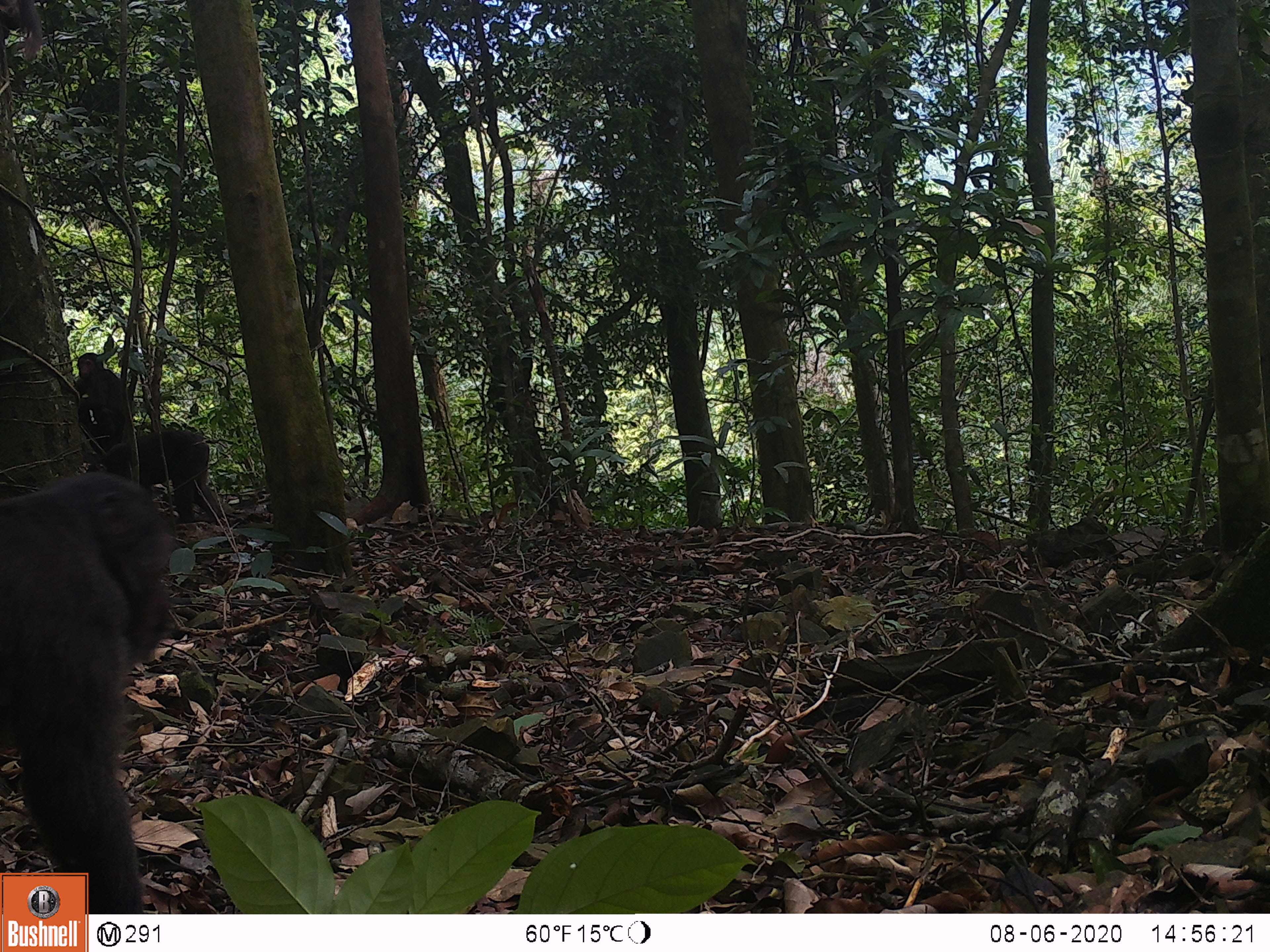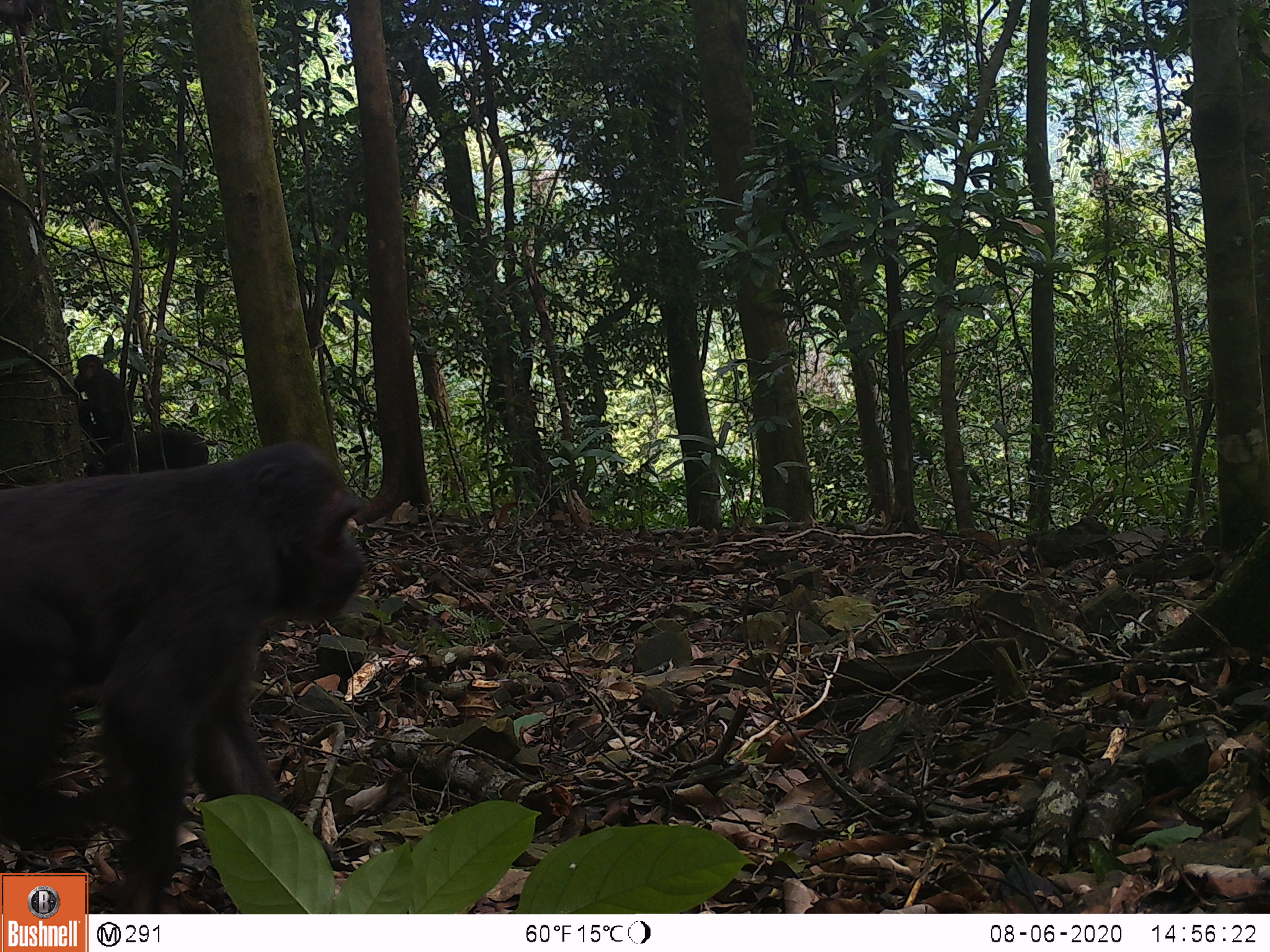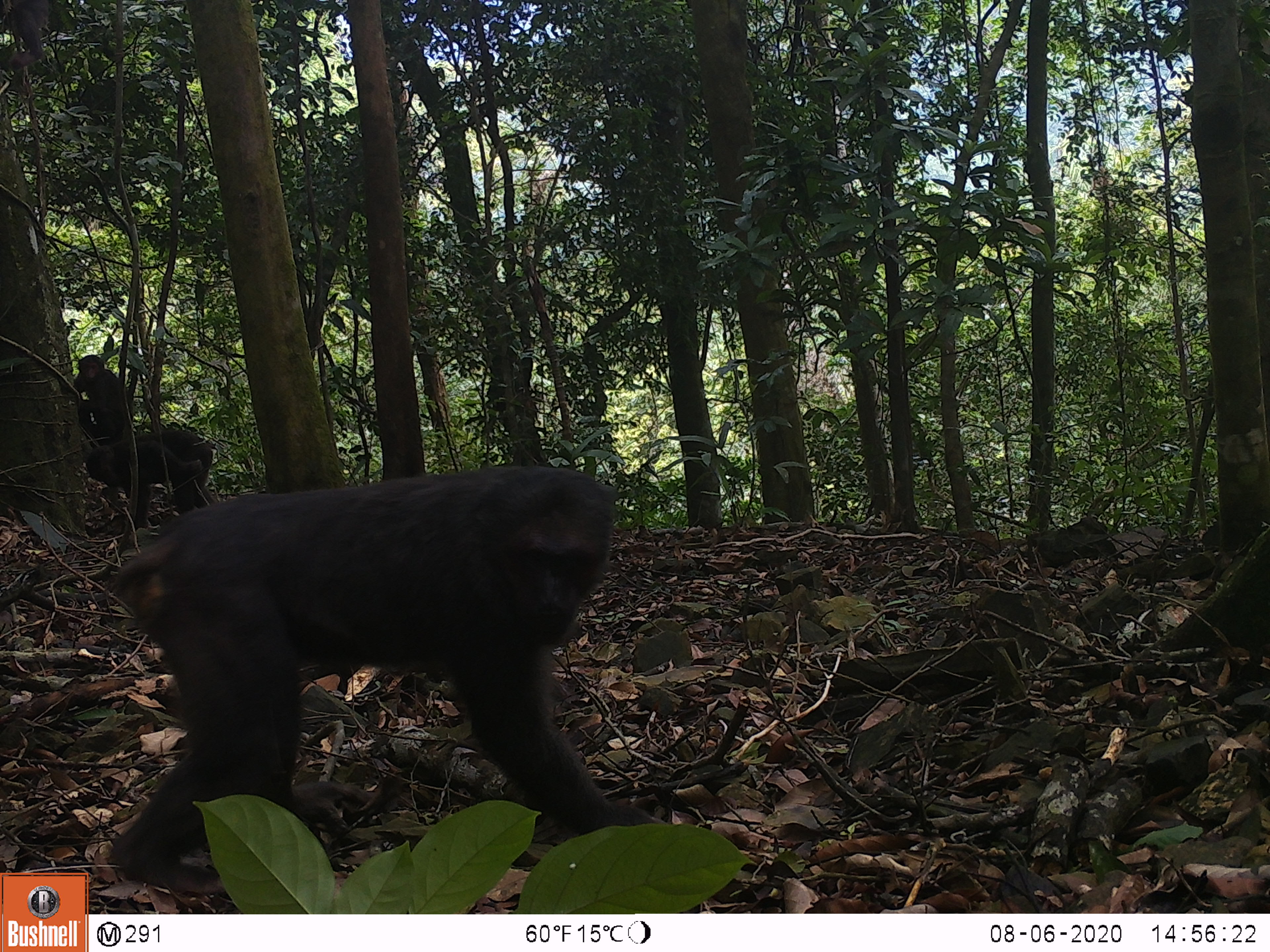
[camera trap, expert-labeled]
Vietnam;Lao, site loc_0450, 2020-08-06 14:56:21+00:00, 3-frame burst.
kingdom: Animalia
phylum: Chordata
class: Mammalia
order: Primates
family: Cercopithecidae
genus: Macaca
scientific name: Macaca arctoides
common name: stump-tailed macaque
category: stump tailed macaque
Stump tailed macaque (stump-tailed macaque) (Macaca arctoides). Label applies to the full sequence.